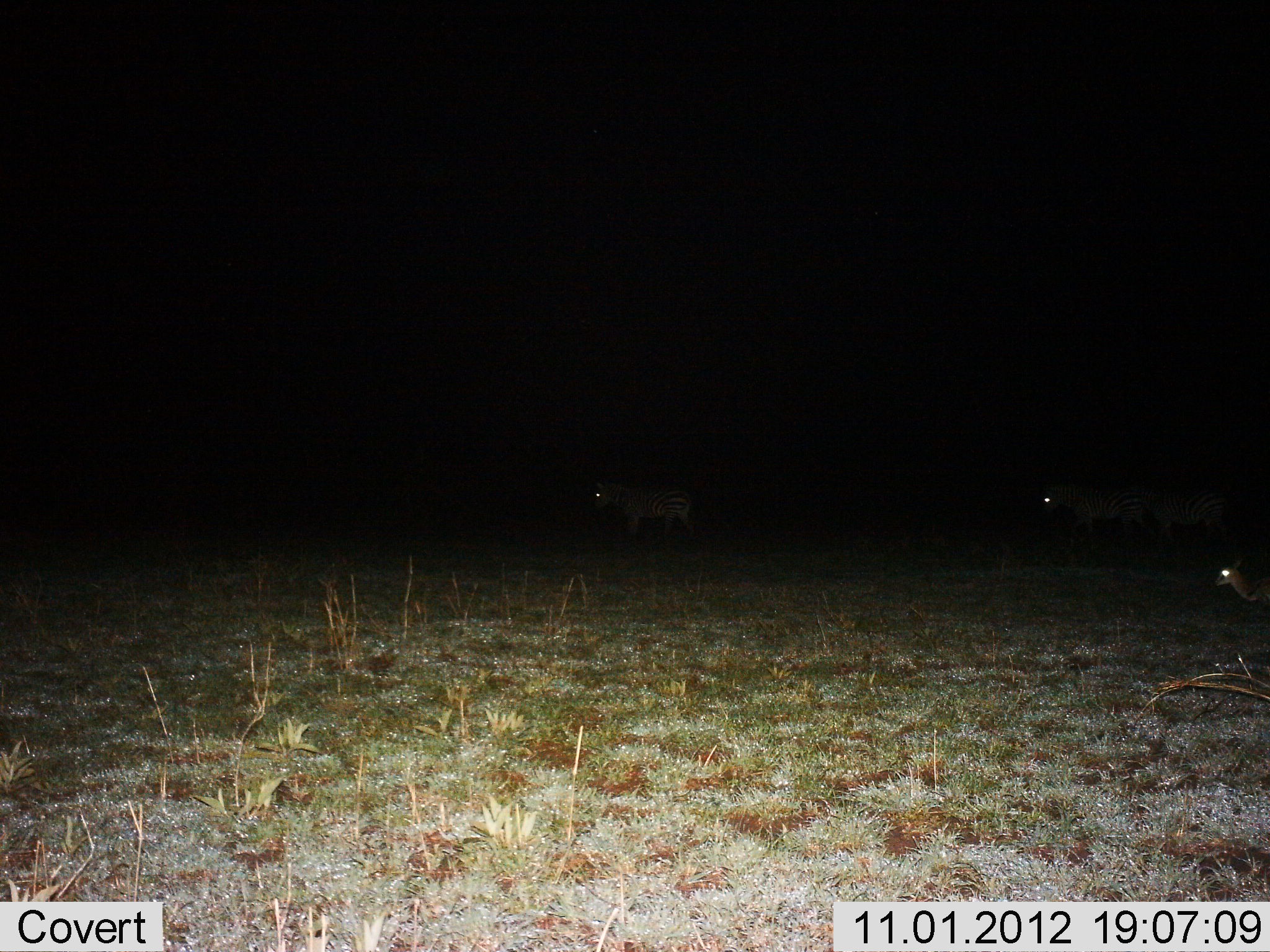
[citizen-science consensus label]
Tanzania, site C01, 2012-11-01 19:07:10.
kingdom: Animalia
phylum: Chordata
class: Mammalia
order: Perissodactyla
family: Equidae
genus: Equus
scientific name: Equus quagga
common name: plains zebra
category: zebra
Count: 3.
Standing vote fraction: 11%.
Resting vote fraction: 0%.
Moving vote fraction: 89%.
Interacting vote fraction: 0%.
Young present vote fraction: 0%.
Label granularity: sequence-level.